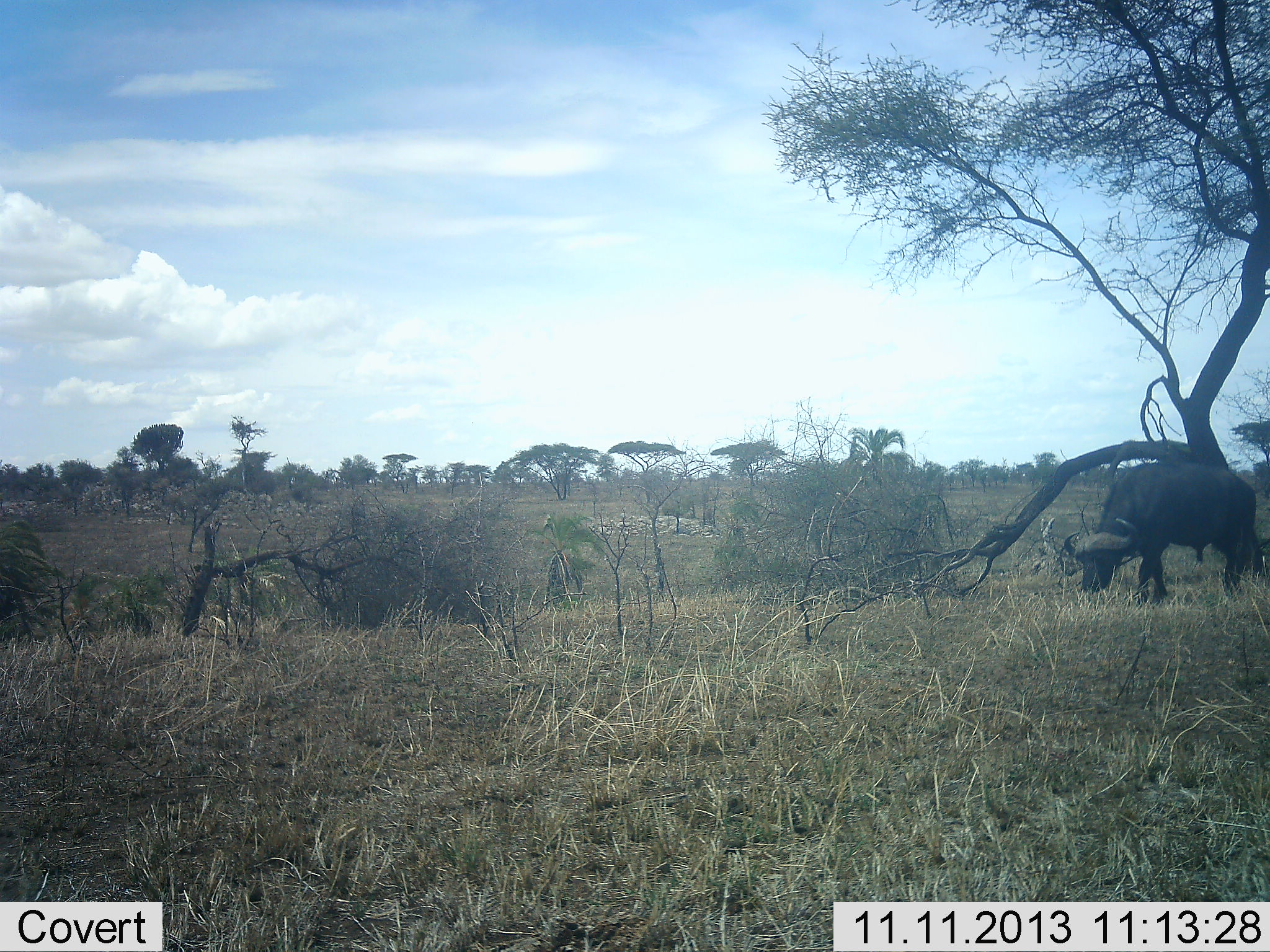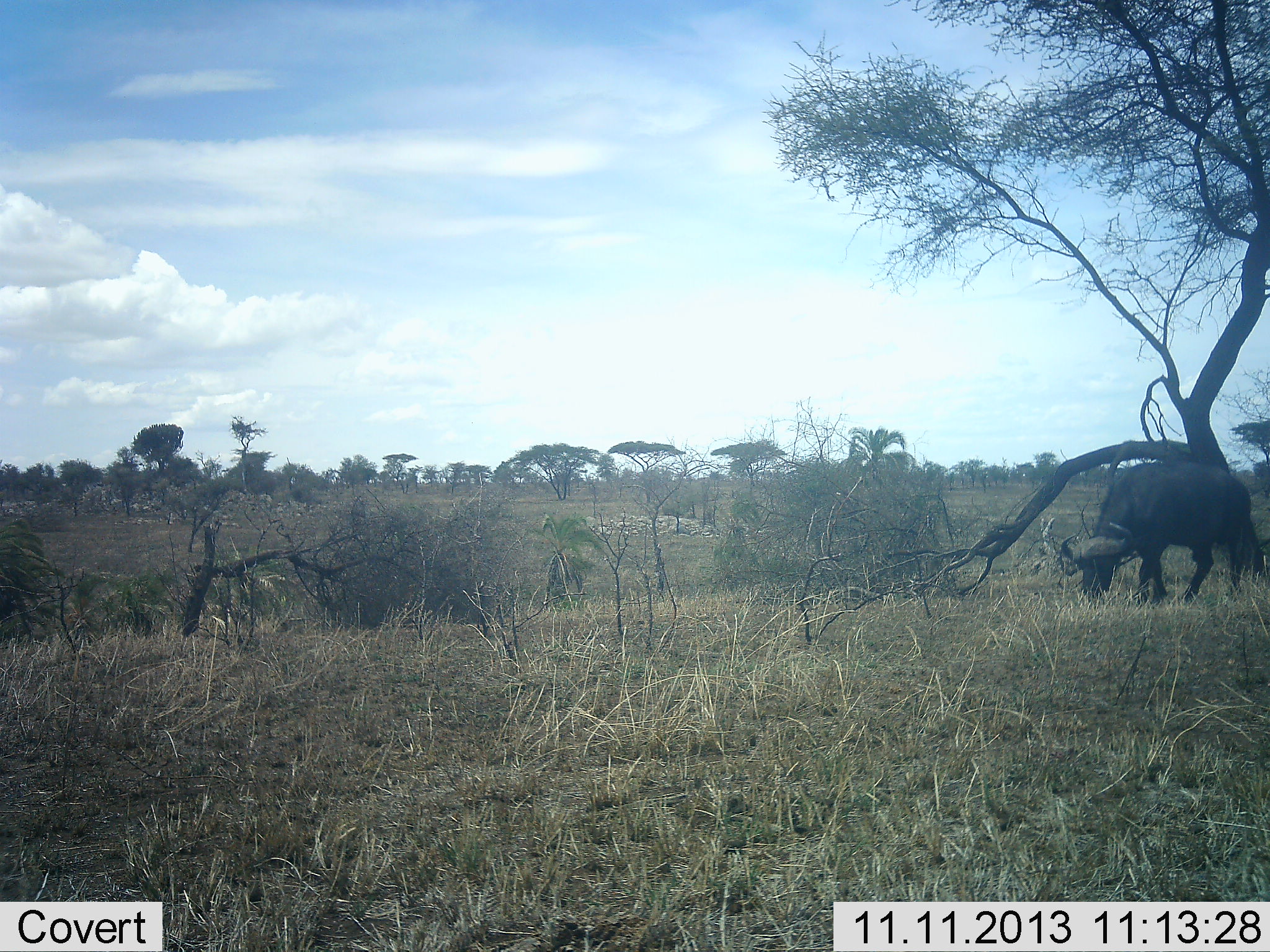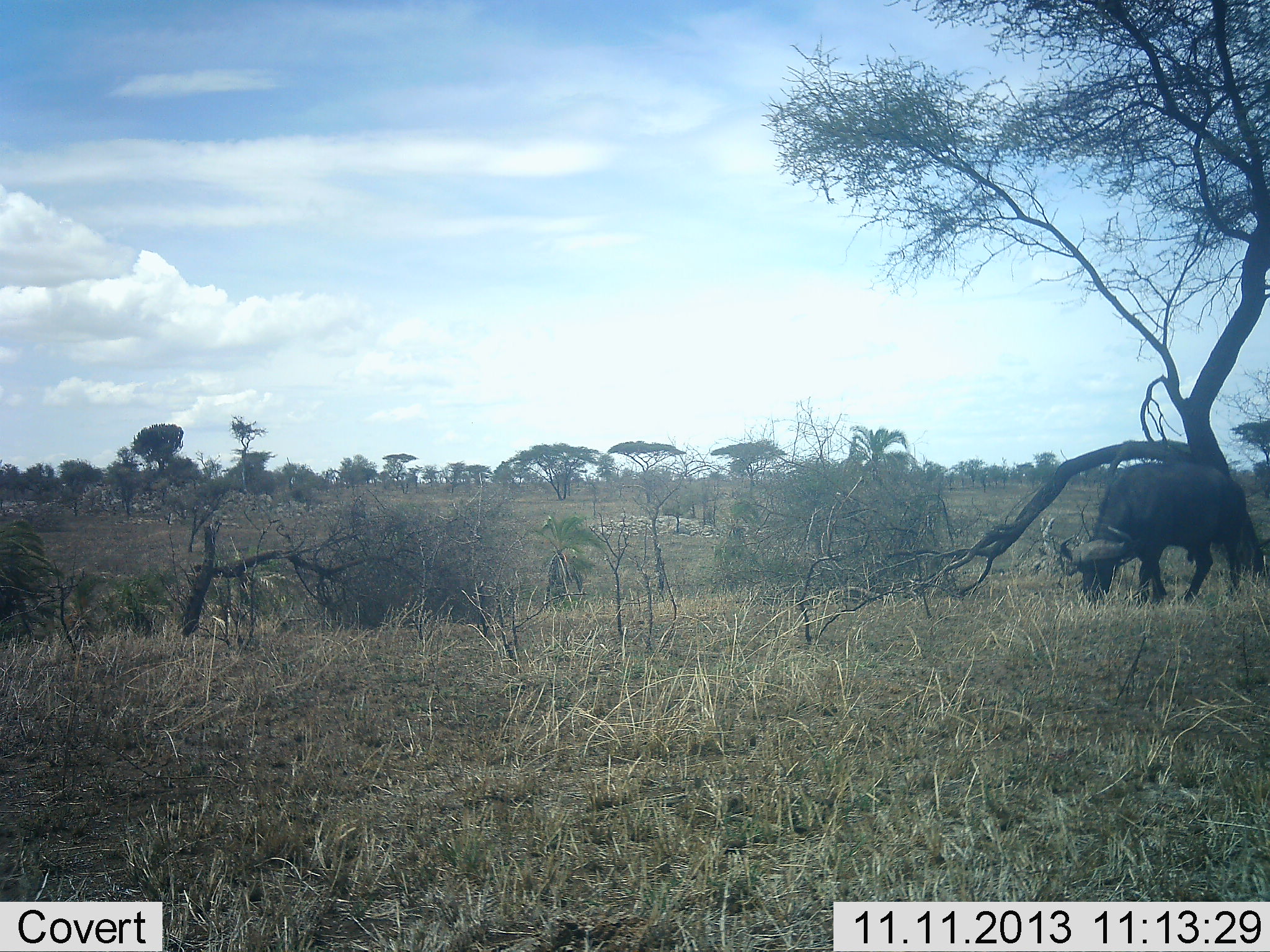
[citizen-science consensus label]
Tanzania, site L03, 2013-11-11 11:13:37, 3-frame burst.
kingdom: Animalia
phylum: Chordata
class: Mammalia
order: Artiodactyla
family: Bovidae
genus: Syncerus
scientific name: Syncerus caffer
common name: cape buffalo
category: buffalo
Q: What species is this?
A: Buffalo (cape buffalo) (Syncerus caffer).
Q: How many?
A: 1.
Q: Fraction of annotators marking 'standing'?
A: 30%.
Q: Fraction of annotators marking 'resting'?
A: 0%.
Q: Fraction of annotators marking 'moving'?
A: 0%.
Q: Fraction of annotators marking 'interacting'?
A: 0%.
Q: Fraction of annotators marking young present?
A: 0%.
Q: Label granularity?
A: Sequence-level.